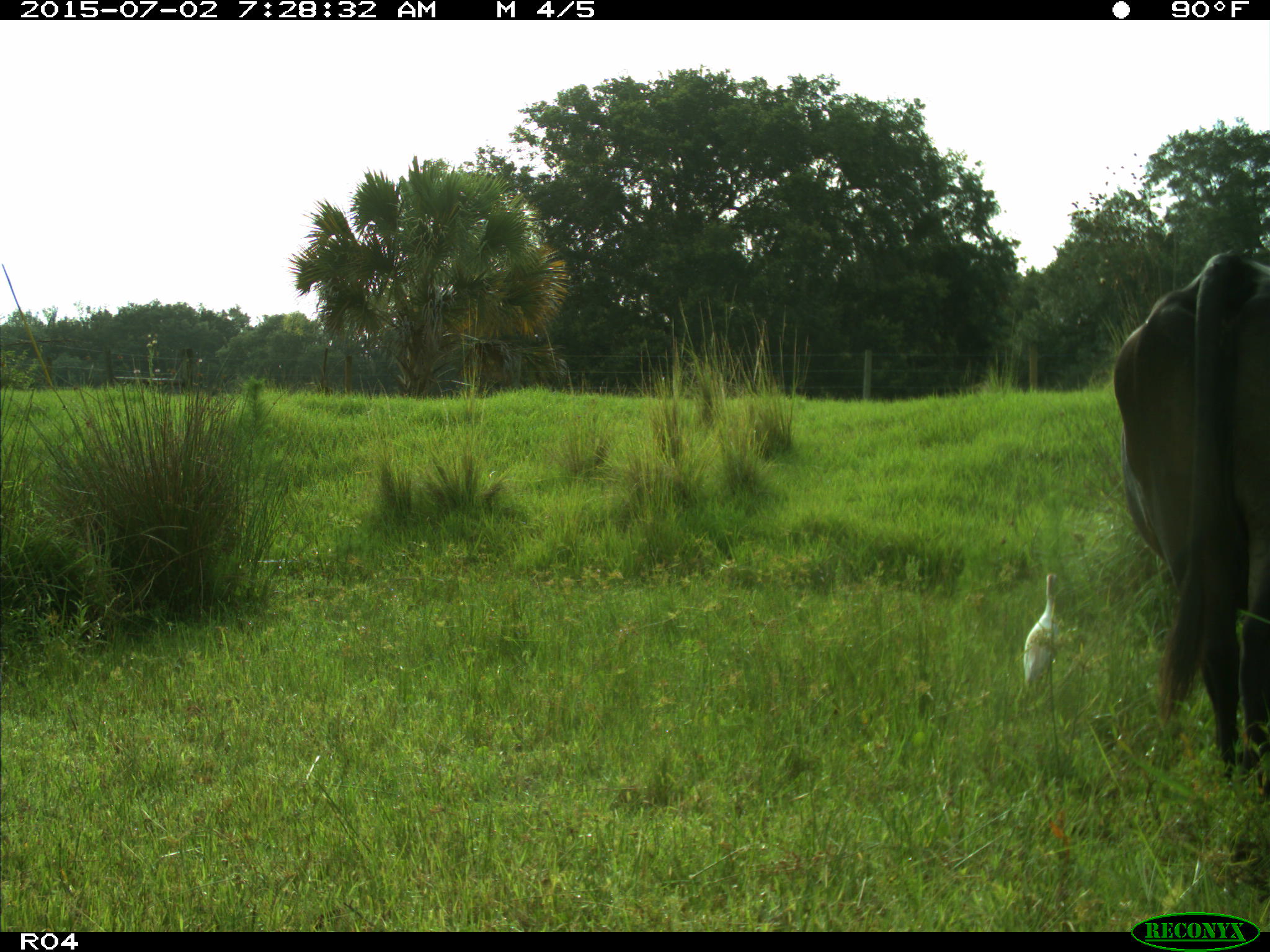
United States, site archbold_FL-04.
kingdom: Animalia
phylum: Chordata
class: Mammalia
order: Artiodactyla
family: Bovidae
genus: Bos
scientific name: Bos taurus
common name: domestic cow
Bos taurus (domestic cow).